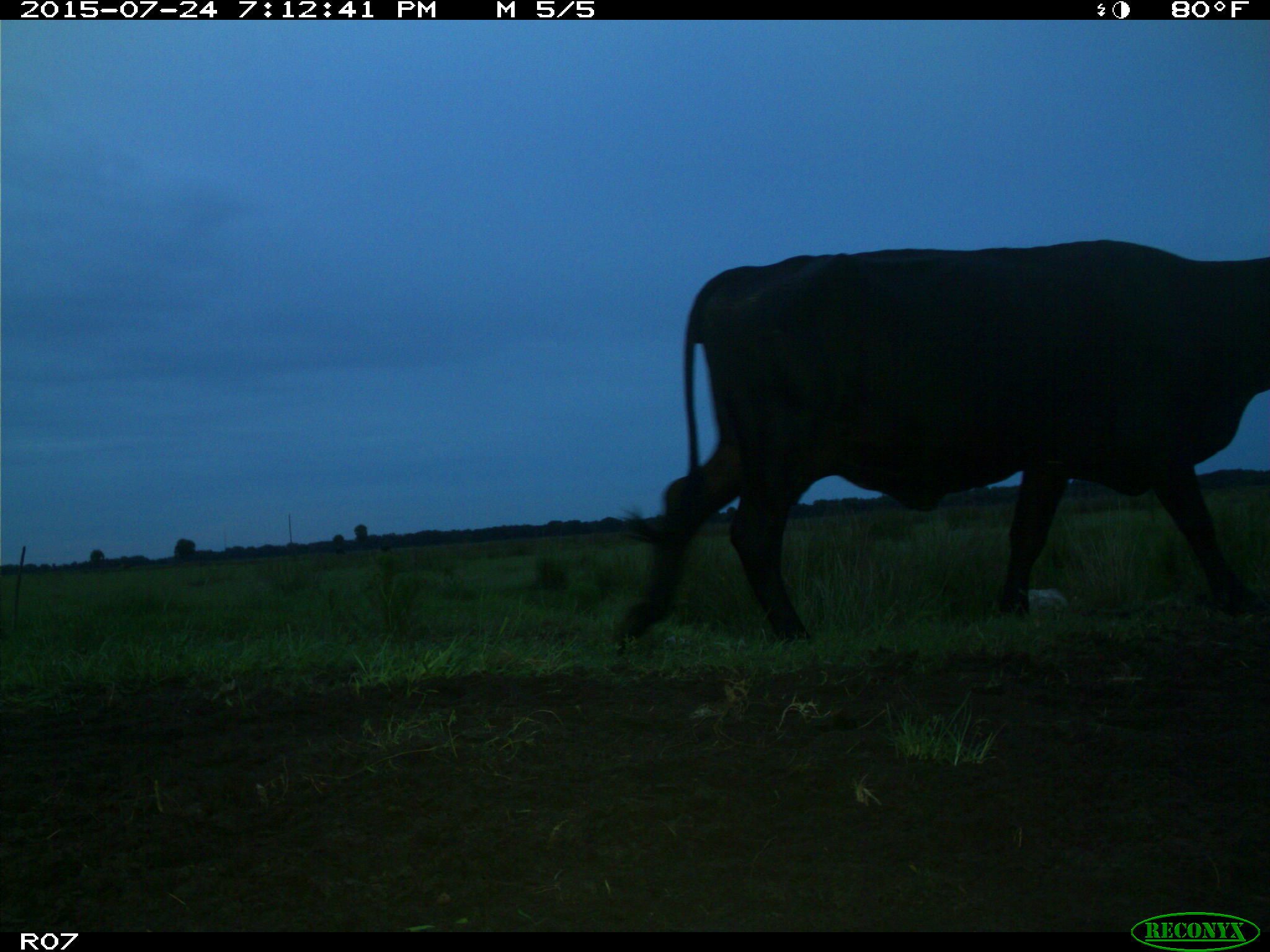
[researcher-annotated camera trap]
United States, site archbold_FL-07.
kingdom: Animalia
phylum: Chordata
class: Mammalia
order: Artiodactyla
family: Bovidae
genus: Bos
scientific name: Bos taurus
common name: domestic cow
Bos taurus (domestic cow).